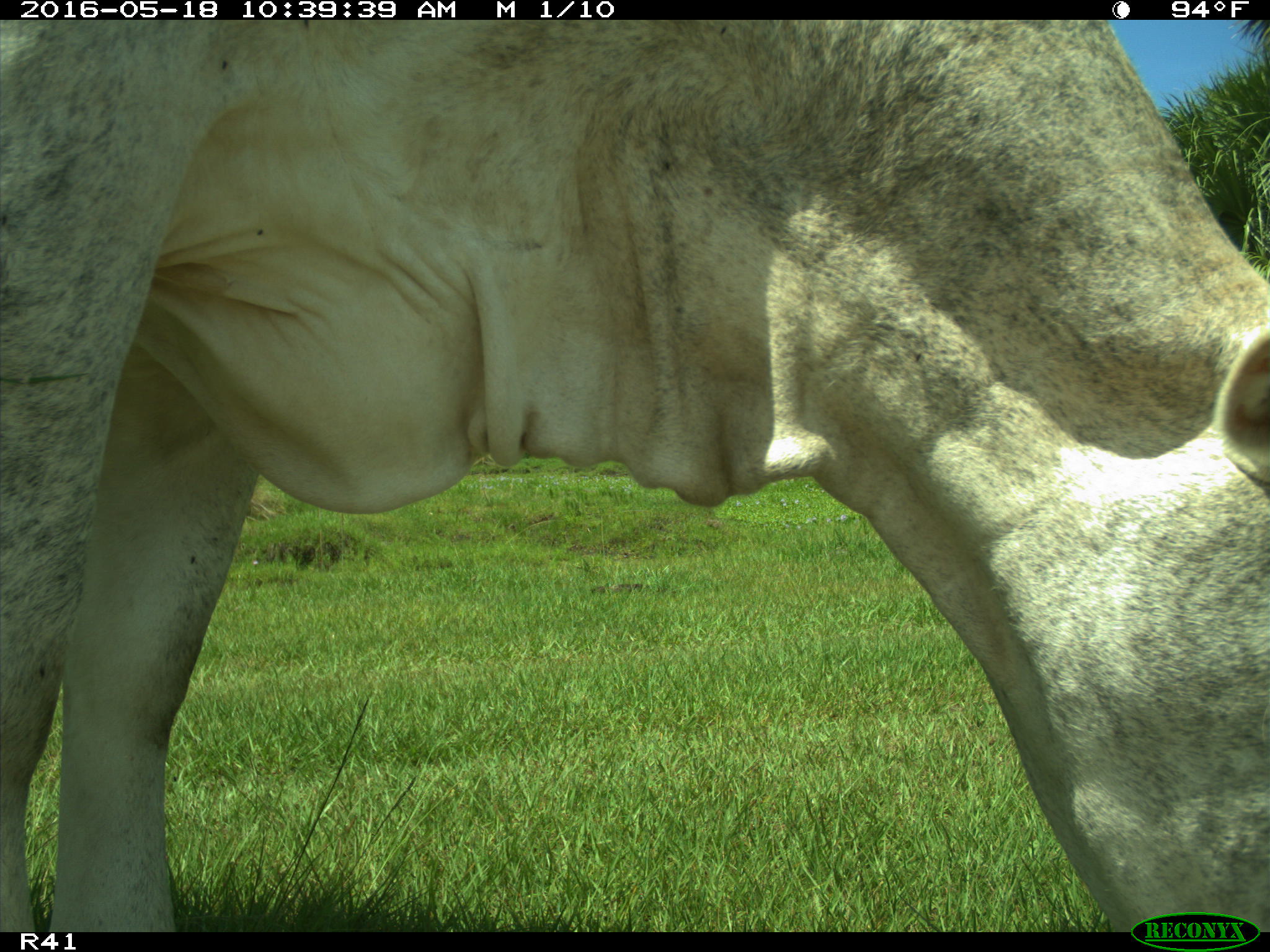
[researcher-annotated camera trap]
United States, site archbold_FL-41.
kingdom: Animalia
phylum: Chordata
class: Mammalia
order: Artiodactyla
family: Bovidae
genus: Bos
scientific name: Bos taurus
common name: domestic cow